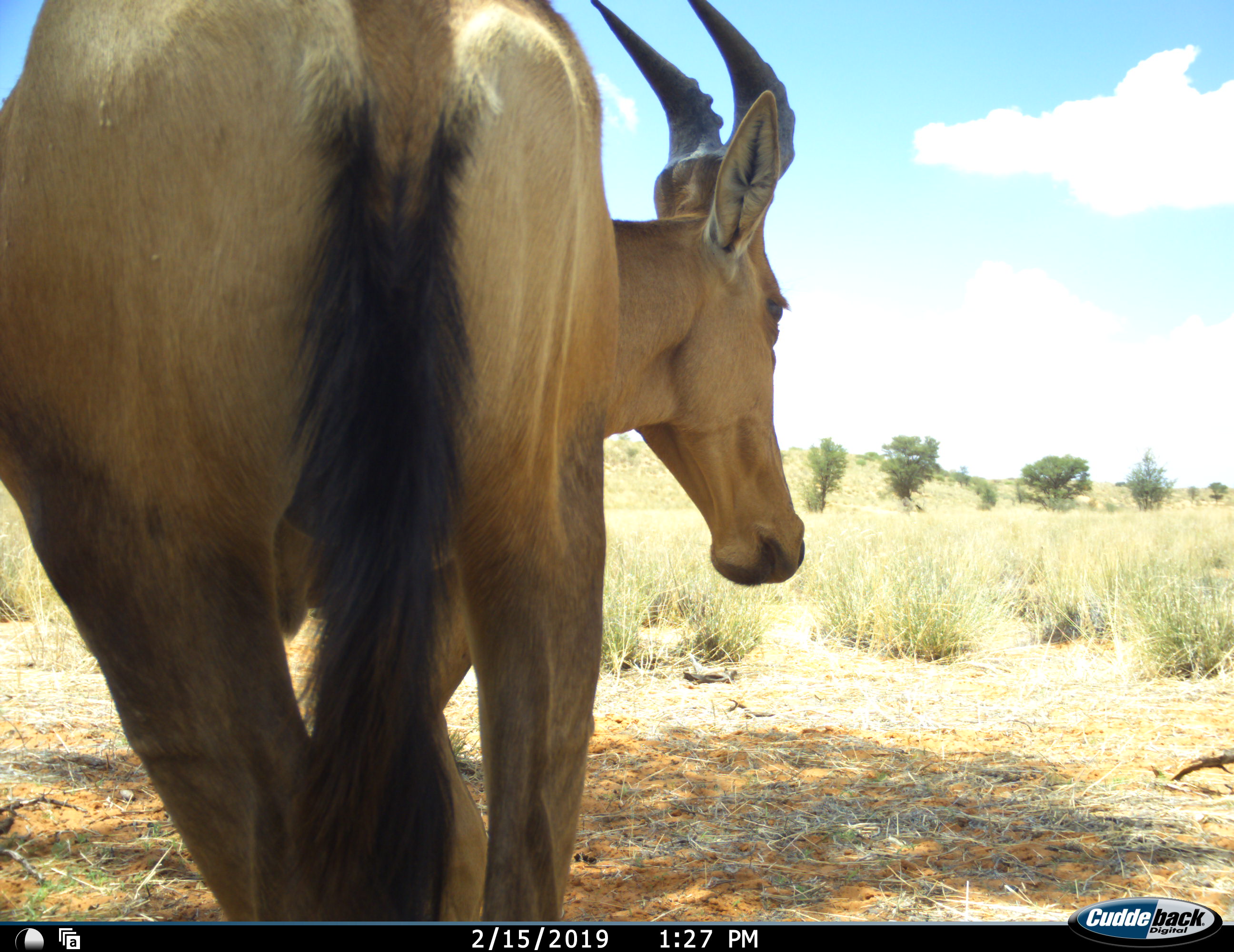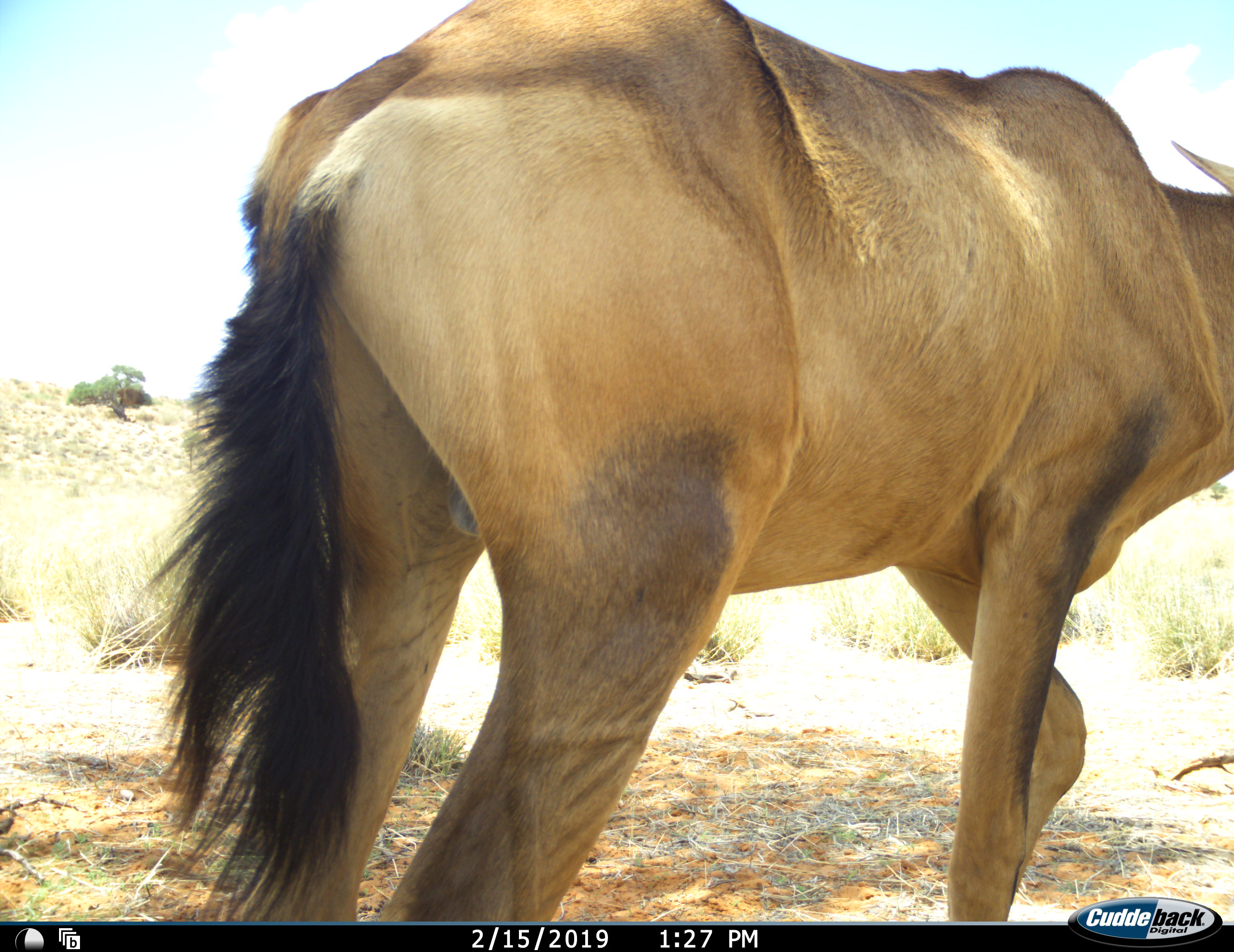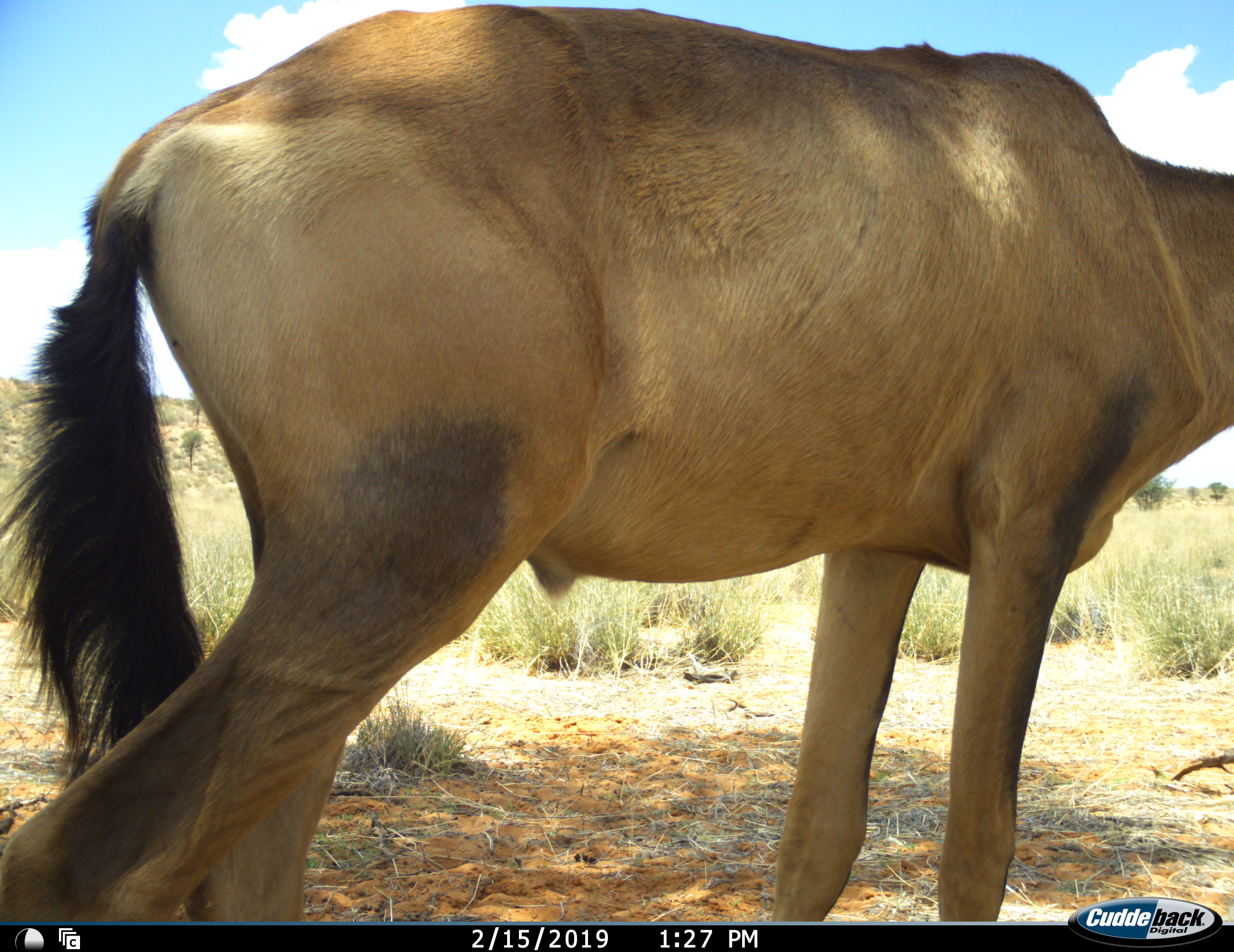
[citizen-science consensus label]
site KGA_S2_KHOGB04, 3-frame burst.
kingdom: Animalia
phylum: Chordata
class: Mammalia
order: Artiodactyla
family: Bovidae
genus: Alcelaphus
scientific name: Alcelaphus buselaphus caama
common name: red hartebeest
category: hartebeestred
Hartebeestred (red hartebeest) (Alcelaphus buselaphus caama), count 1. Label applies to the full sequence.